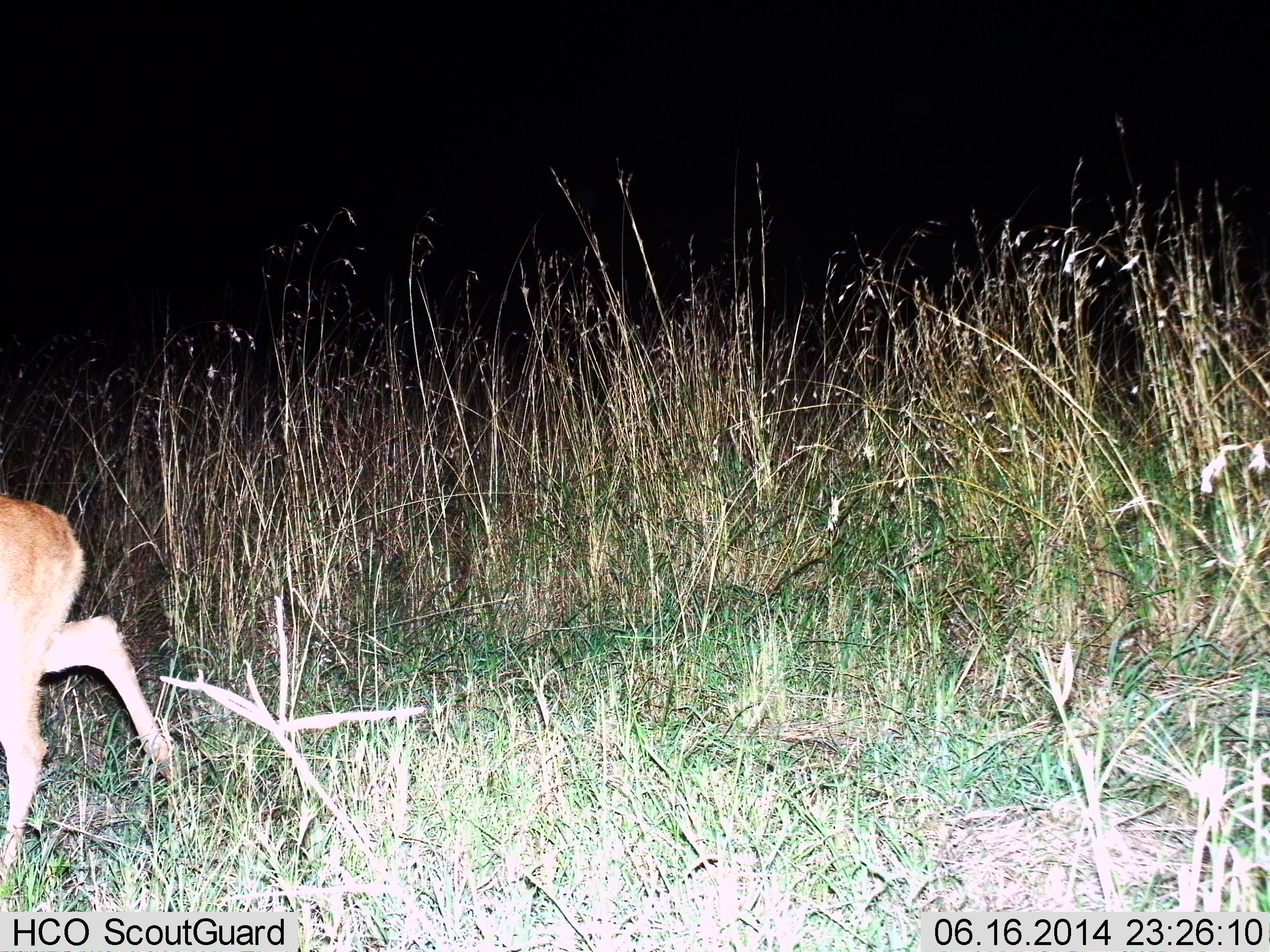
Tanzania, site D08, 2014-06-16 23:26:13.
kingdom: Animalia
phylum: Chordata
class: Mammalia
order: Artiodactyla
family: Bovidae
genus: Redunca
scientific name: Redunca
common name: reedbuck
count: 1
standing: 11%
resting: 0%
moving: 89%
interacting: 0%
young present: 0%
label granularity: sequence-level